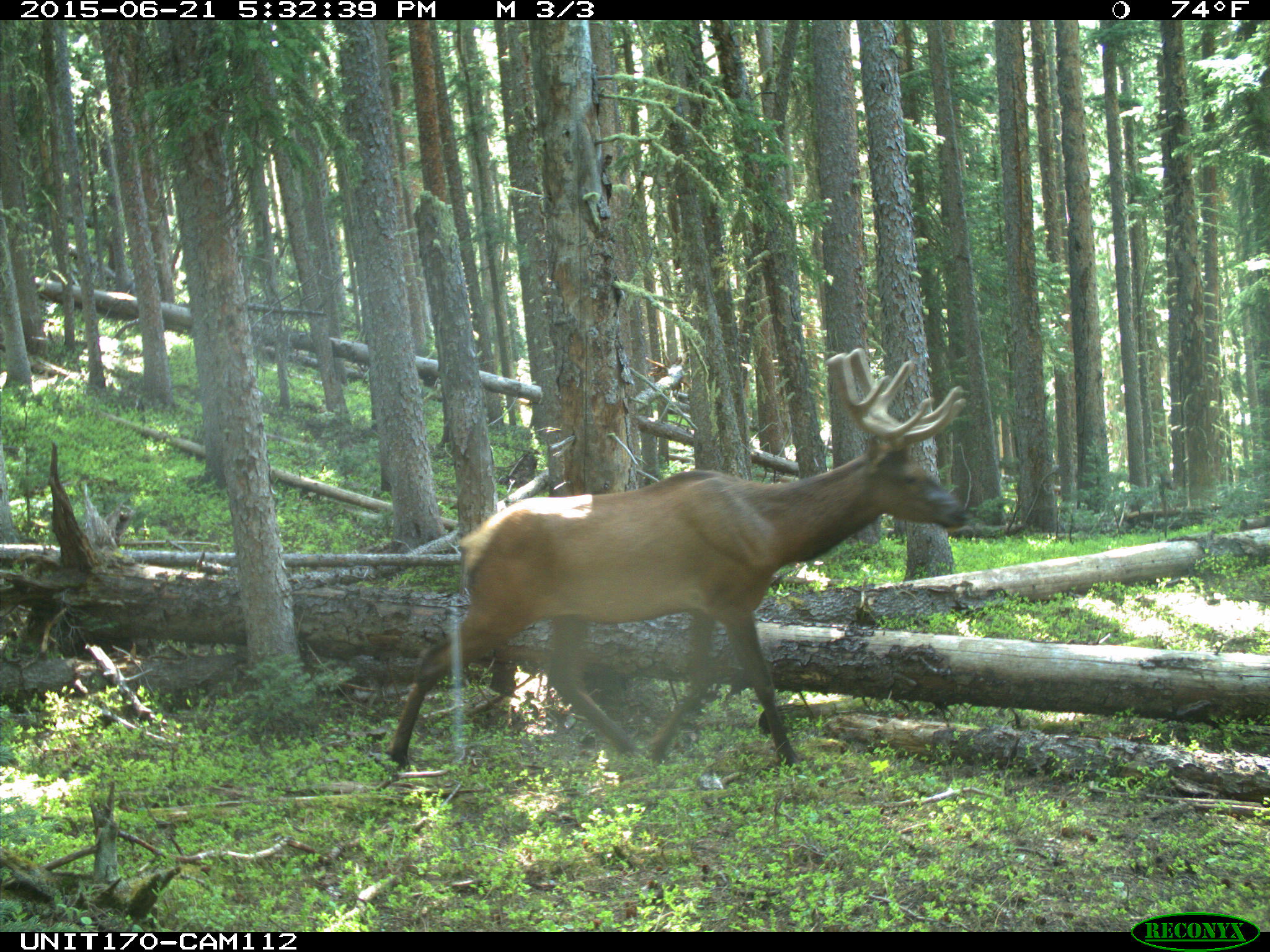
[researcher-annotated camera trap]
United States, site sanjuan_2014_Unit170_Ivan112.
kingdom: Animalia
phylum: Chordata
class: Mammalia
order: Artiodactyla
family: Cervidae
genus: Cervus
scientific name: Cervus elaphus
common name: red deer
Cervus elaphus (red deer).